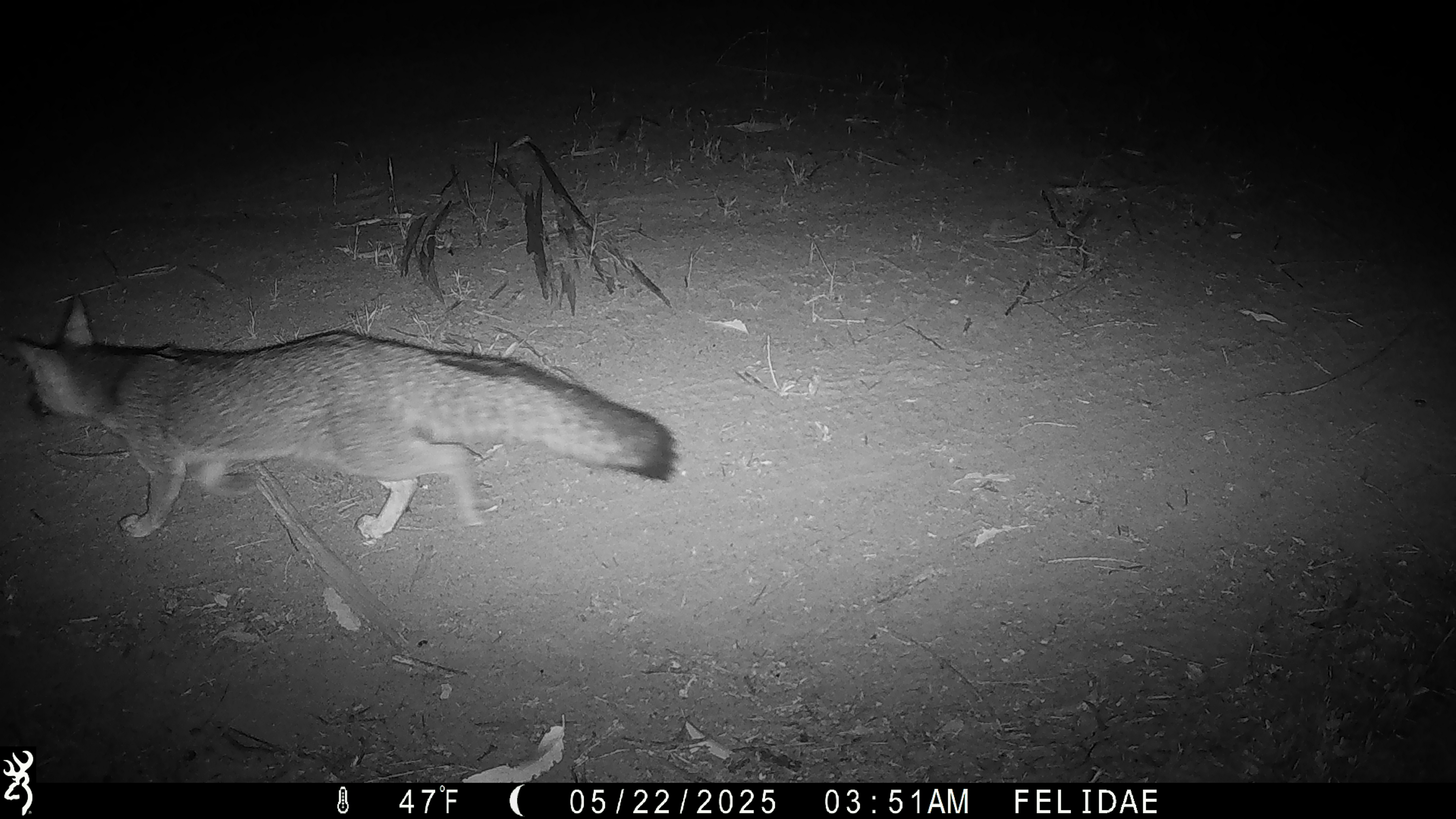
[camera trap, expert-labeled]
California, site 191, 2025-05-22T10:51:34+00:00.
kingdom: Animalia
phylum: Chordata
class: Mammalia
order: Carnivora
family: Canidae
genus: Urocyon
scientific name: Urocyon cinereoargenteus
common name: gray fox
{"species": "gray fox (Urocyon cinereoargenteus)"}